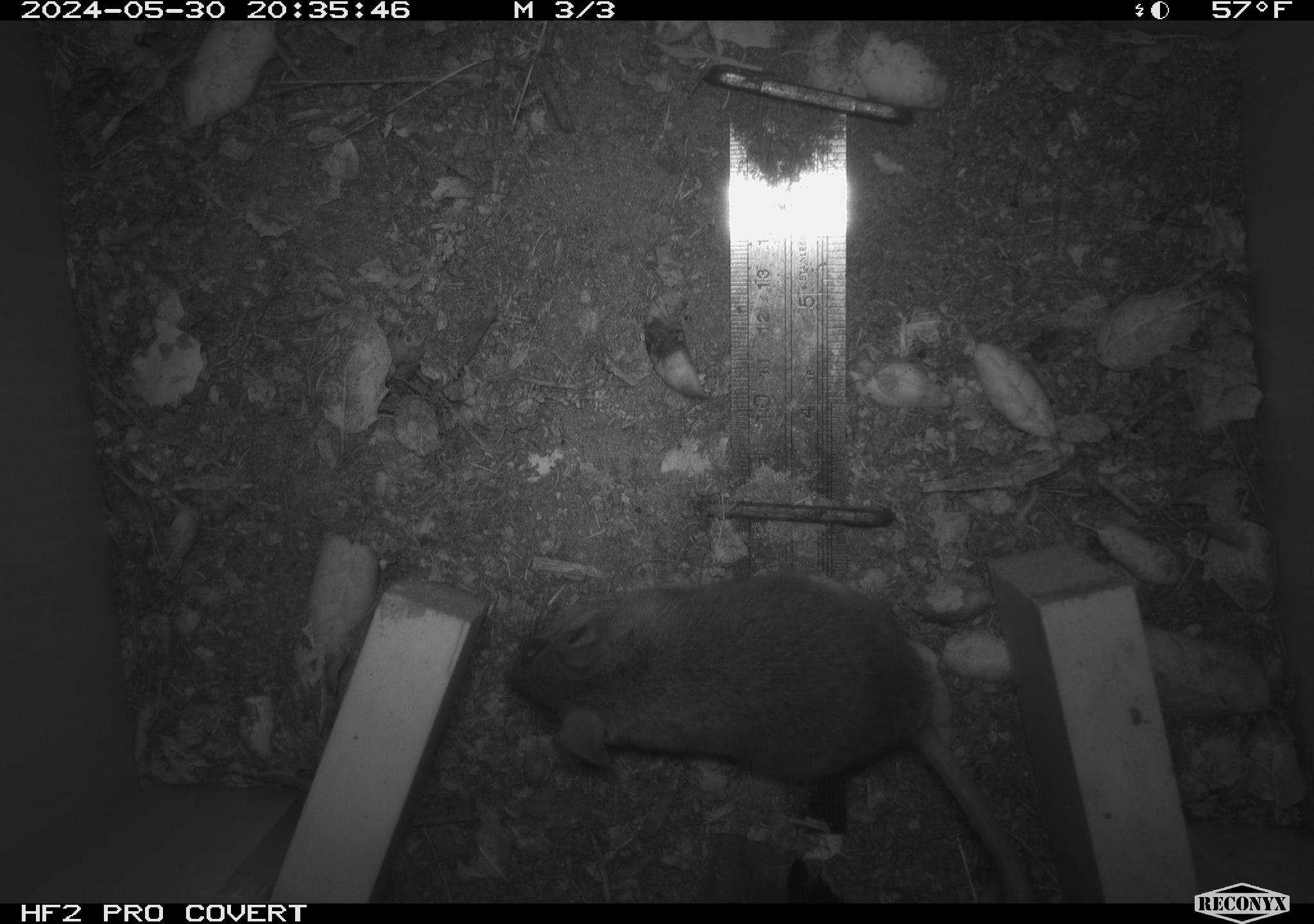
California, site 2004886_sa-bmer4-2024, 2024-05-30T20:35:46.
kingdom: Animalia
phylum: Chordata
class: Mammalia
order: Rodentia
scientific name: Rodentia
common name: mouse species